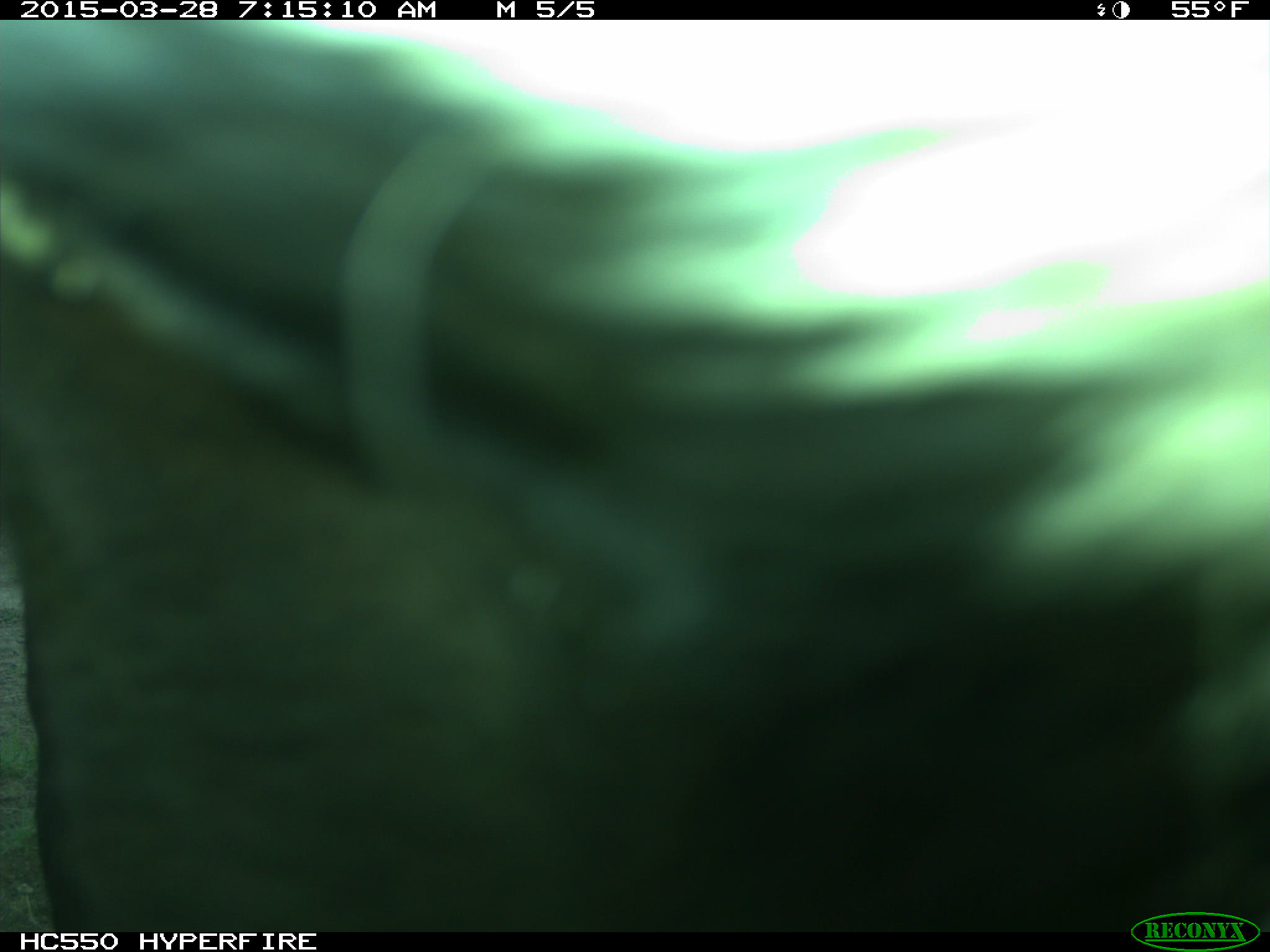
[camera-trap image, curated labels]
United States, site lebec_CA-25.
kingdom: Animalia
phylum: Chordata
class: Mammalia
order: Artiodactyla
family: Bovidae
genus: Bos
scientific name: Bos taurus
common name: domestic cow